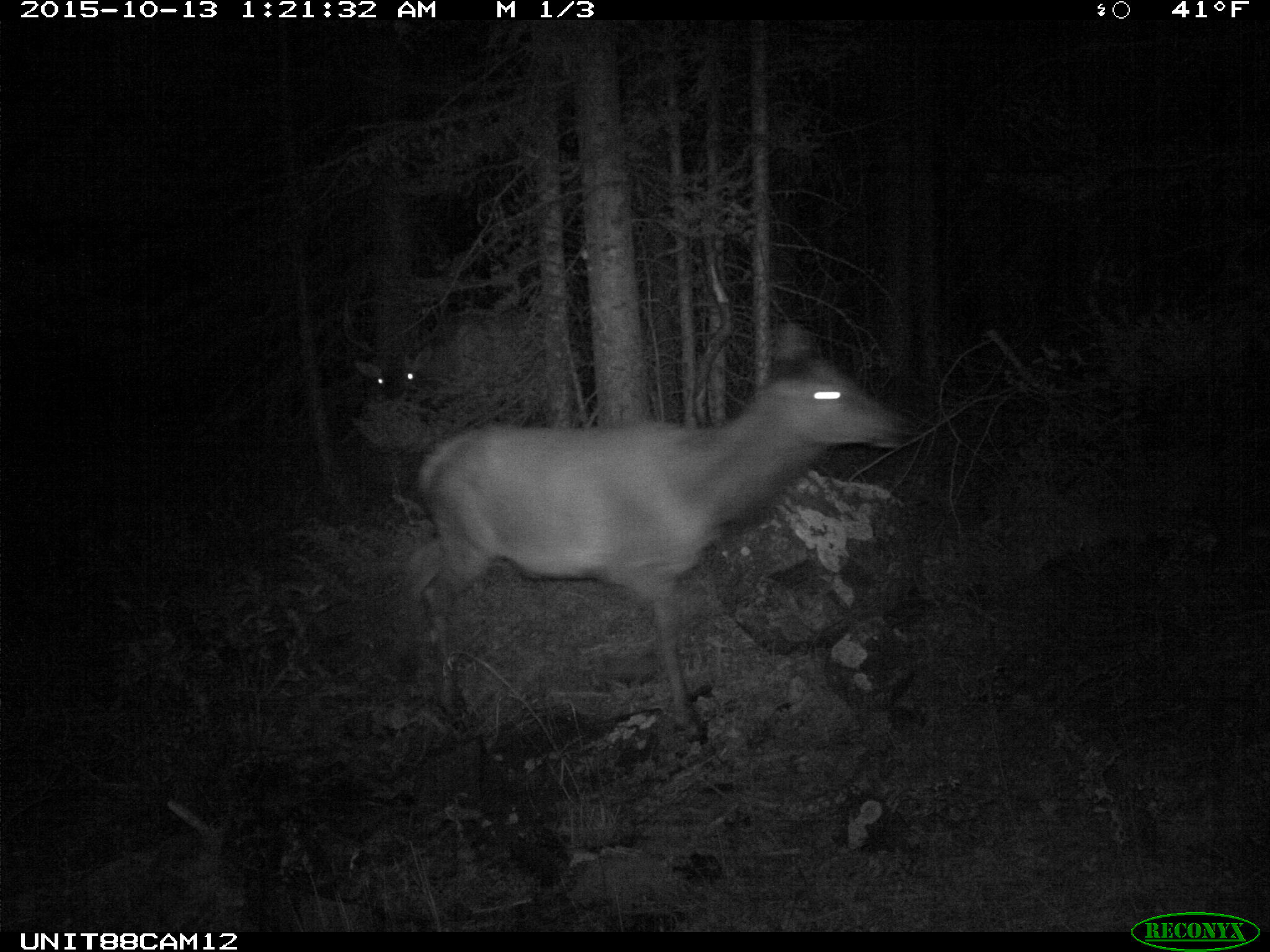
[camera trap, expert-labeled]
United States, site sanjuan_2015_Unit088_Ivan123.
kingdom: Animalia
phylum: Chordata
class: Mammalia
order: Artiodactyla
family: Cervidae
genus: Cervus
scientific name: Cervus elaphus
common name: red deer